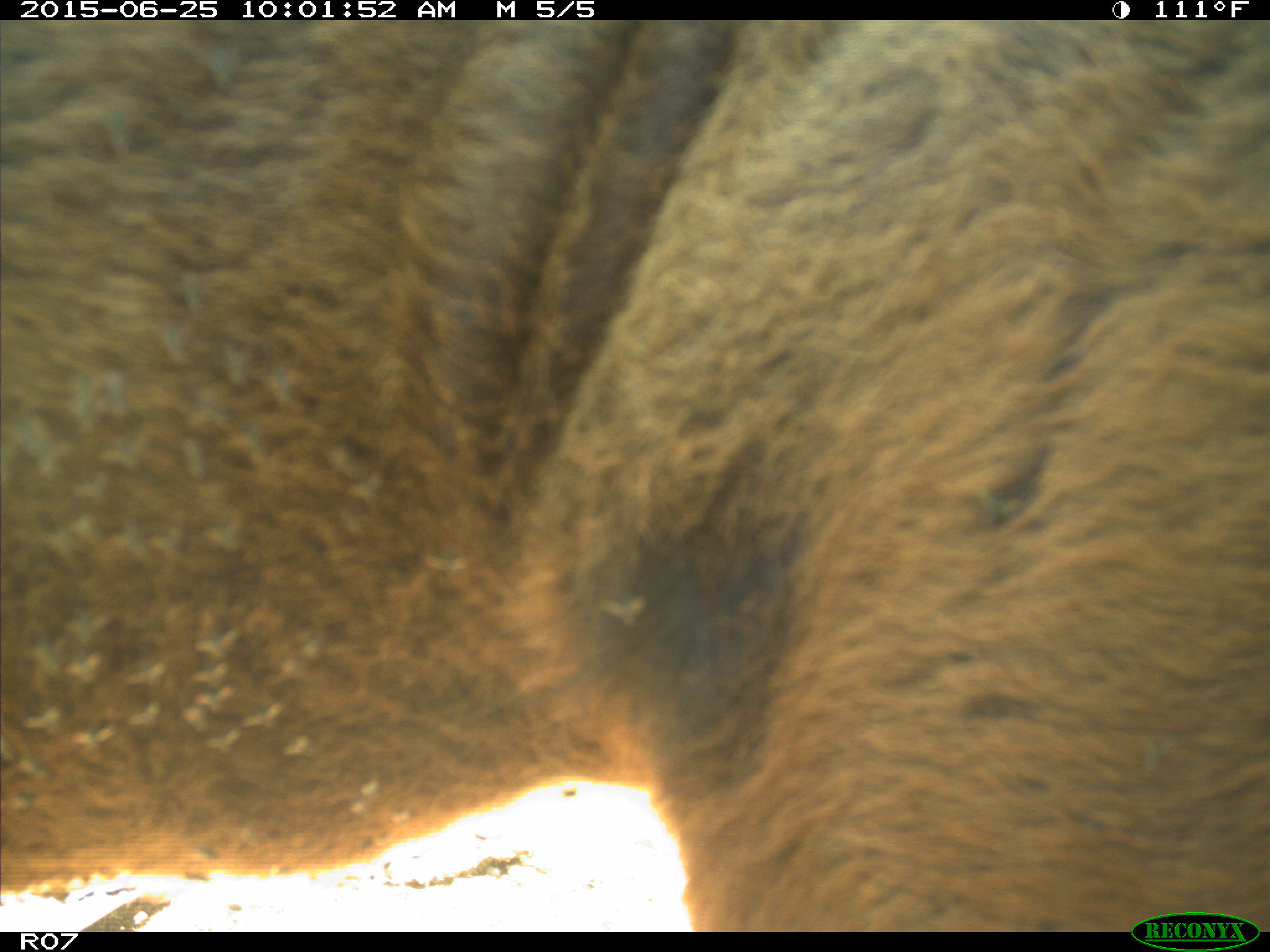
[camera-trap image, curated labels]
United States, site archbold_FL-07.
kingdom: Animalia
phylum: Chordata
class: Mammalia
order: Artiodactyla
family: Bovidae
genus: Bos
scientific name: Bos taurus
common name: domestic cow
Bos taurus (domestic cow).